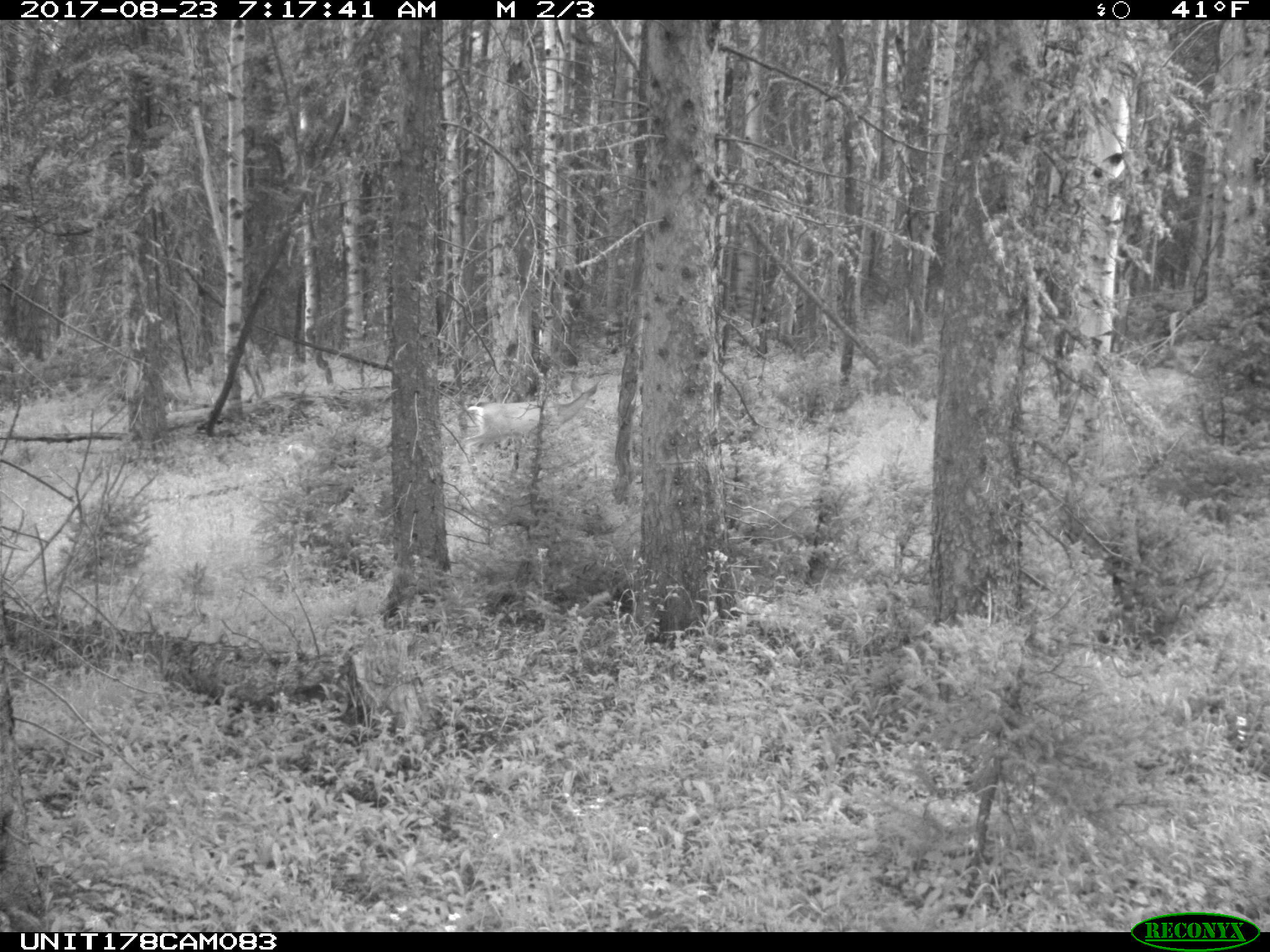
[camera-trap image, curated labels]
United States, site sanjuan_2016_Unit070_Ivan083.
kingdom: Animalia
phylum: Chordata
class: Mammalia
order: Artiodactyla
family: Cervidae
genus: Odocoileus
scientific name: Odocoileus hemionus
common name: mule deer